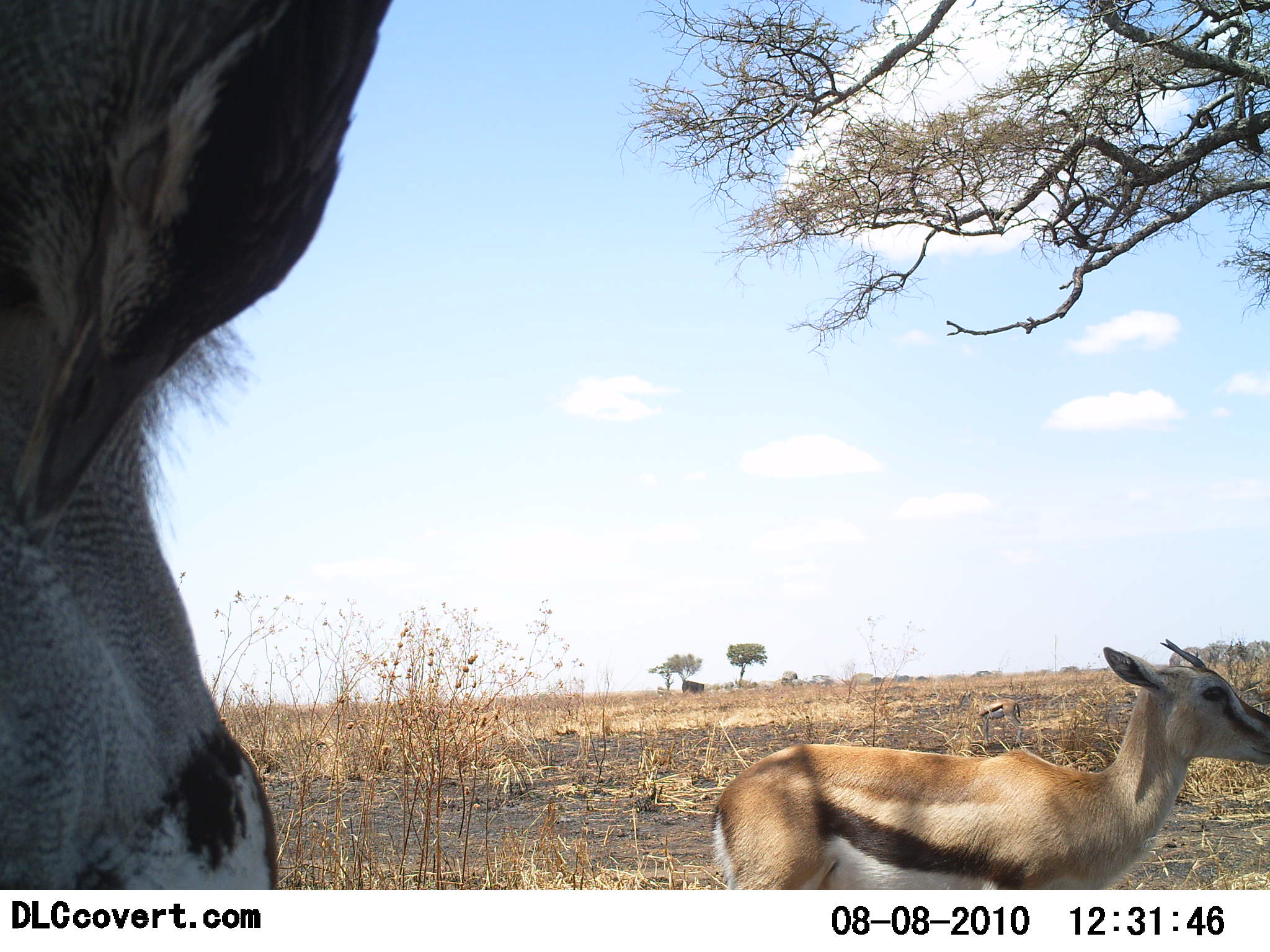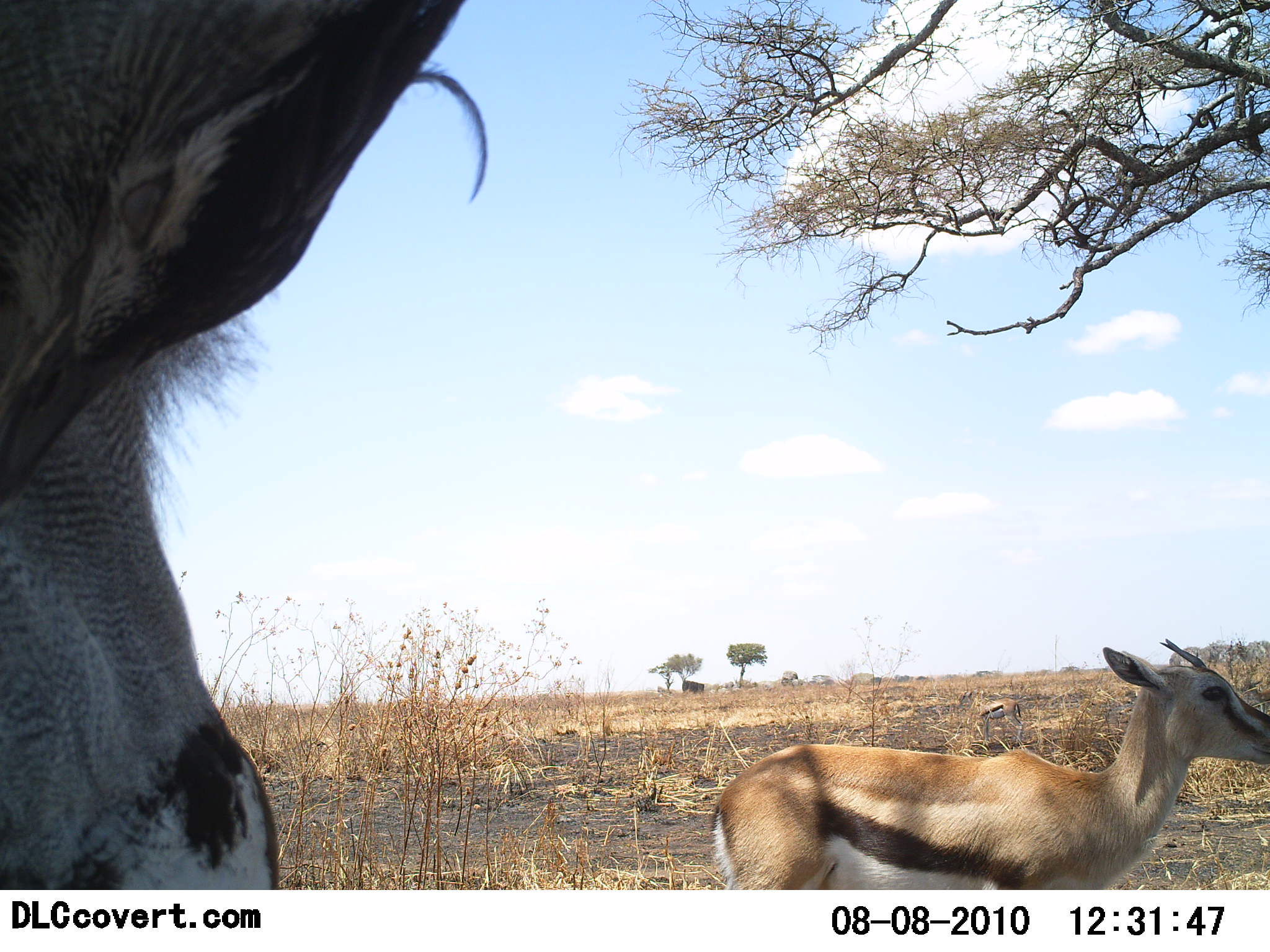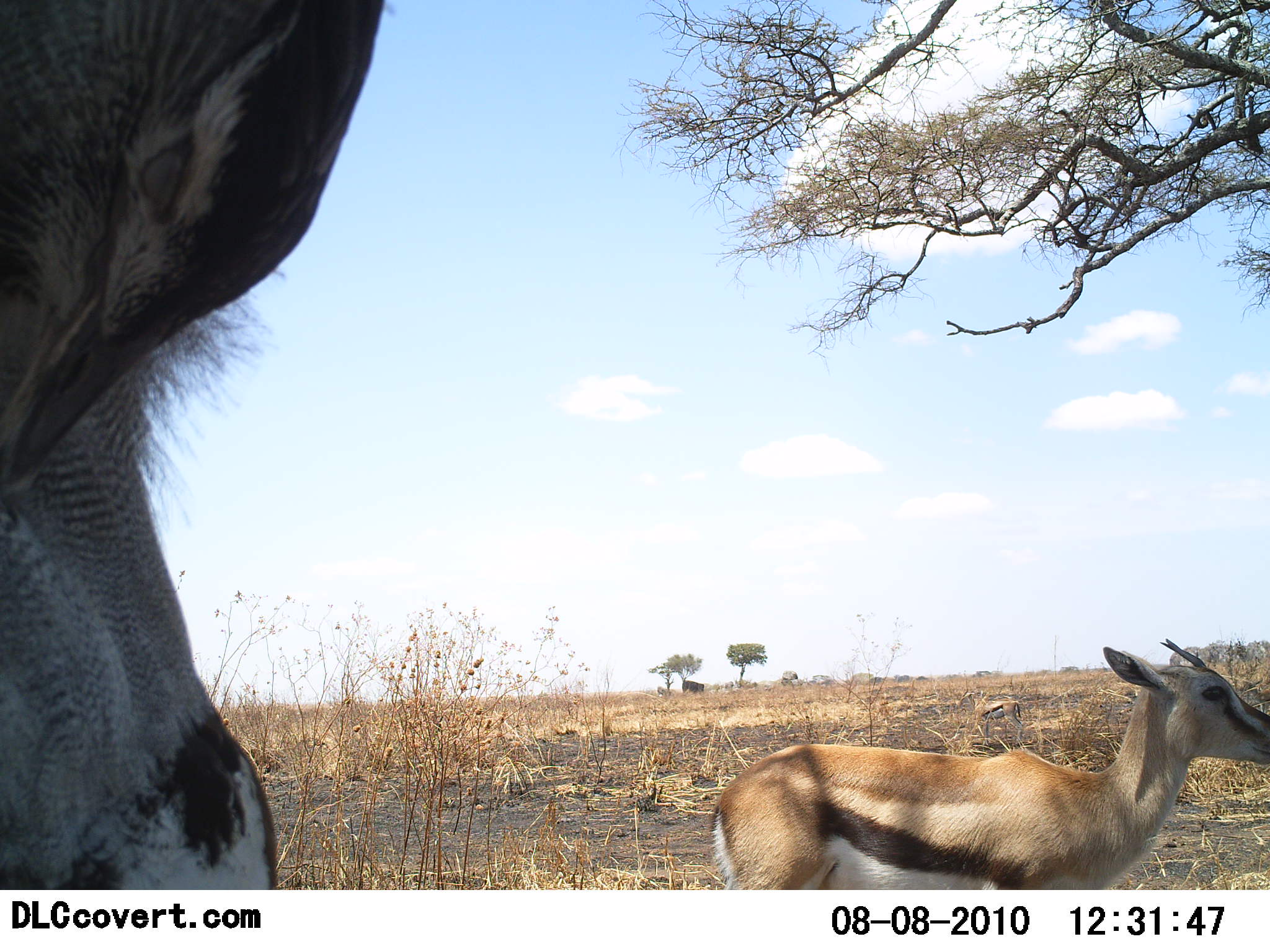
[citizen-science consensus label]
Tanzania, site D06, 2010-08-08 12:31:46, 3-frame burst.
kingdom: Animalia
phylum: Chordata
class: Mammalia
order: Artiodactyla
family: Bovidae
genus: Eudorcas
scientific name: Eudorcas thomsonii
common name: thomson's gazelle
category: gazellethomsons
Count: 1.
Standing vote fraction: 95%.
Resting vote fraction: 5%.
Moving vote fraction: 5%.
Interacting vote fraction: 0%.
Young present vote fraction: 5%.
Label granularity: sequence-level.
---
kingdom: Animalia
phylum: Chordata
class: Aves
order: Otidiformes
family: Otididae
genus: Ardeotis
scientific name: Ardeotis kori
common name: kori bustard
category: koribustard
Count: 1.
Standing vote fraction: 83%.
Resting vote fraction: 0%.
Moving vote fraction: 17%.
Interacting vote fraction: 8%.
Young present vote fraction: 0%.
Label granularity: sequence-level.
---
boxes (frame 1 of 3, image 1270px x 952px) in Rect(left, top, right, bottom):
animal: Rect(1, 0, 392, 890); Rect(709, 637, 1270, 889); Rect(972, 689, 1029, 751)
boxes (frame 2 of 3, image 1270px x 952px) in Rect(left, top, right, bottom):
animal: Rect(0, 1, 487, 889); Rect(703, 637, 1270, 890); Rect(975, 688, 1027, 747)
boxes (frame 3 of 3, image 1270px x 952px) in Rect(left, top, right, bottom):
animal: Rect(0, 0, 541, 888); Rect(713, 631, 1270, 890); Rect(971, 689, 1024, 747)